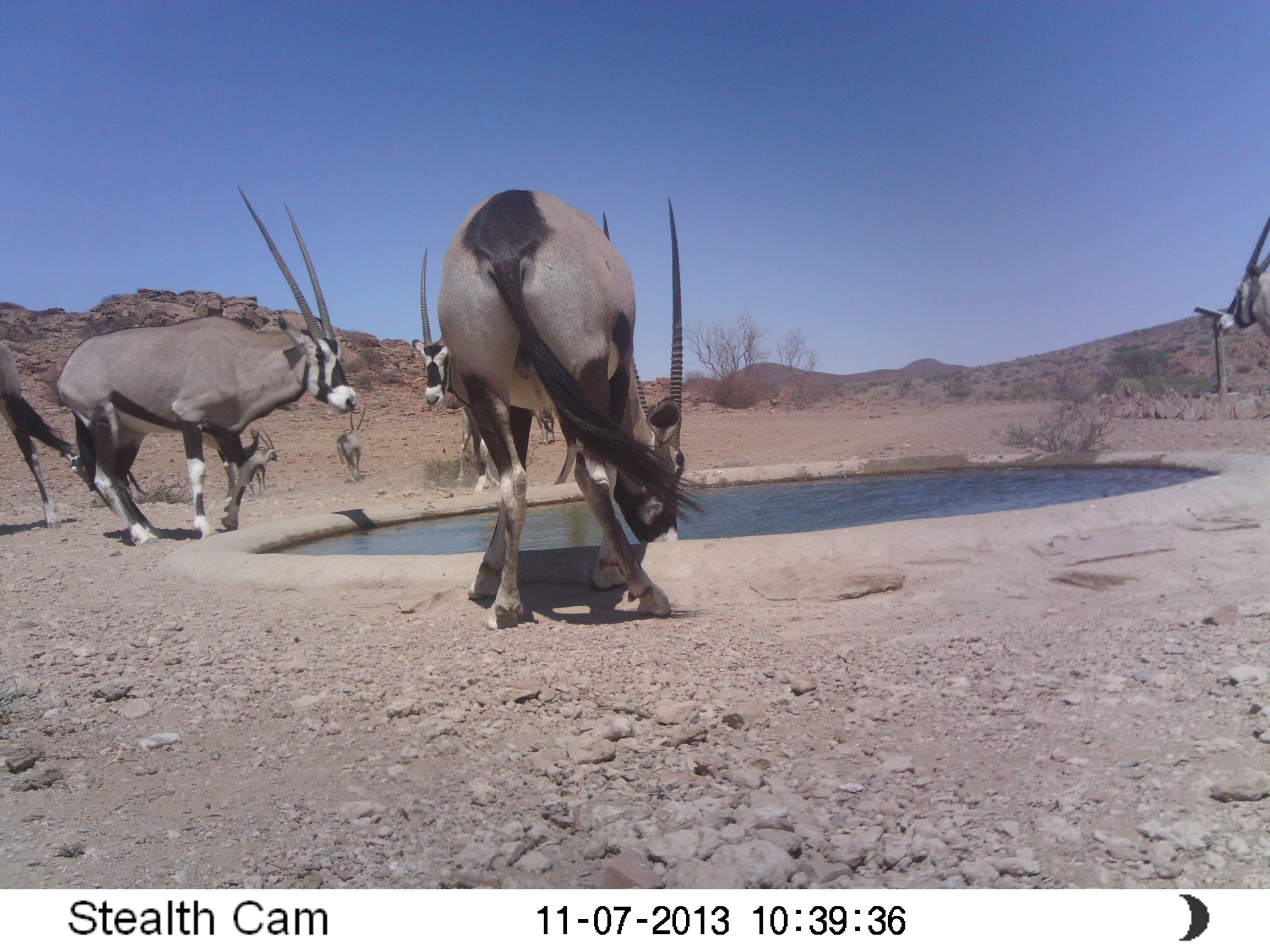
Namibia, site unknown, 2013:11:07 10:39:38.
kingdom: Animalia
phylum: Chordata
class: Mammalia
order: Artiodactyla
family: Bovidae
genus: Oryx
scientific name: Oryx gazella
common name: gemsbok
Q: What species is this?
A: Oryx gazella (gemsbok).